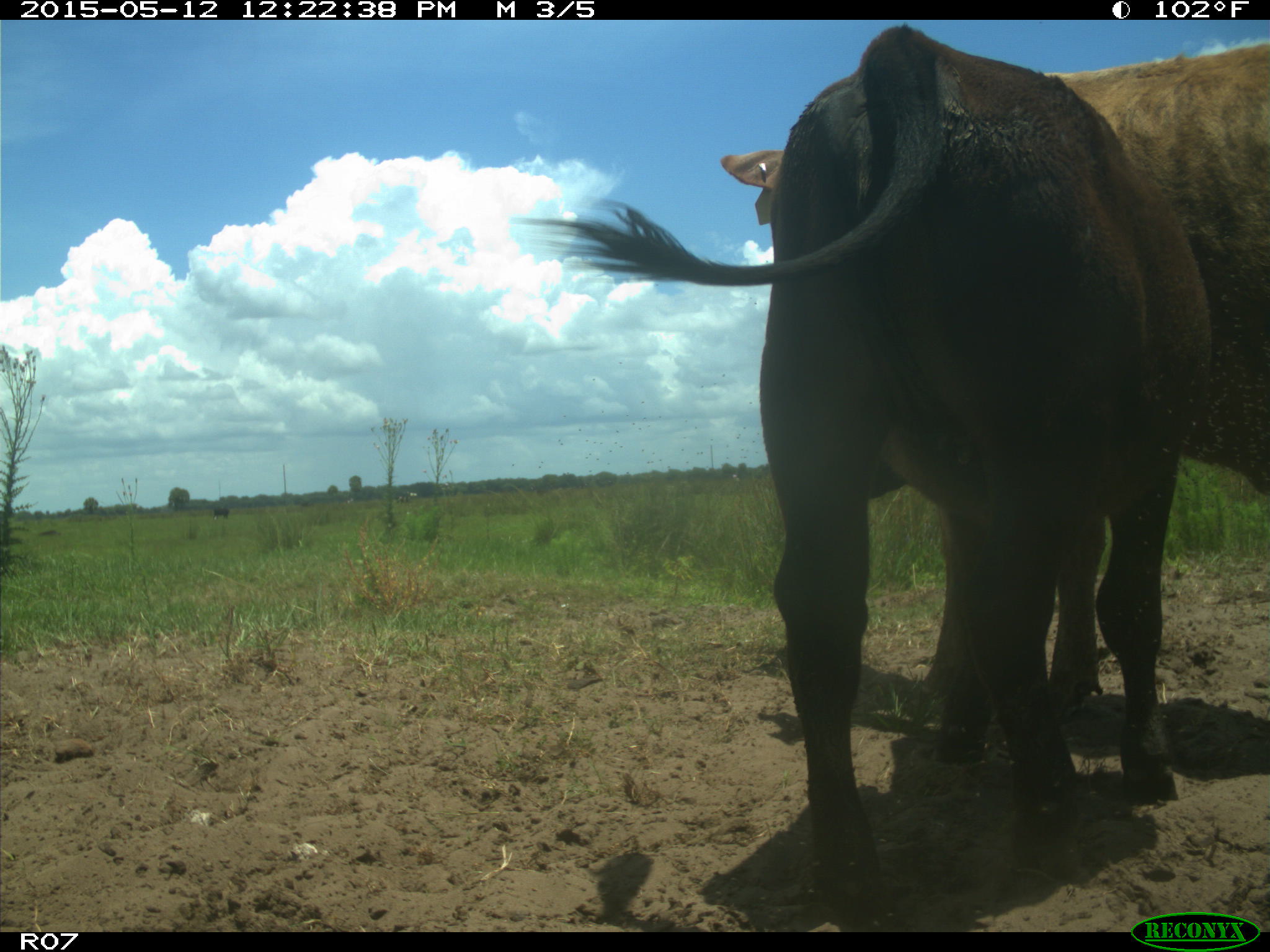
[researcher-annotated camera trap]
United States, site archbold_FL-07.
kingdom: Animalia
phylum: Chordata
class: Mammalia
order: Artiodactyla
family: Bovidae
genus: Bos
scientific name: Bos taurus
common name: domestic cow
Bos taurus (domestic cow).